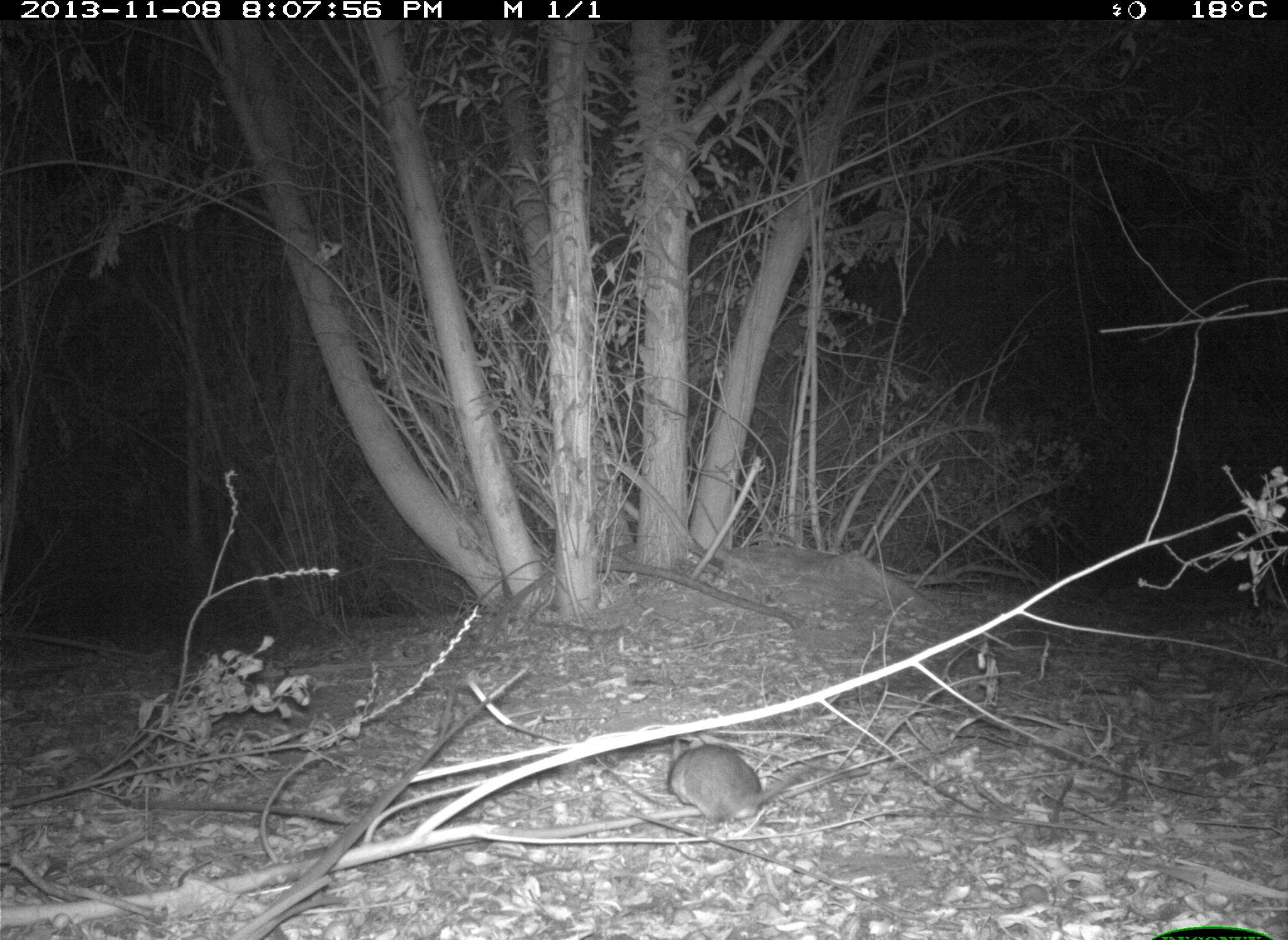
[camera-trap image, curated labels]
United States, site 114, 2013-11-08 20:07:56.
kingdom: Animalia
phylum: Chordata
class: Mammalia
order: Rodentia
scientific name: Rodentia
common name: rodent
Rodent (Rodentia).